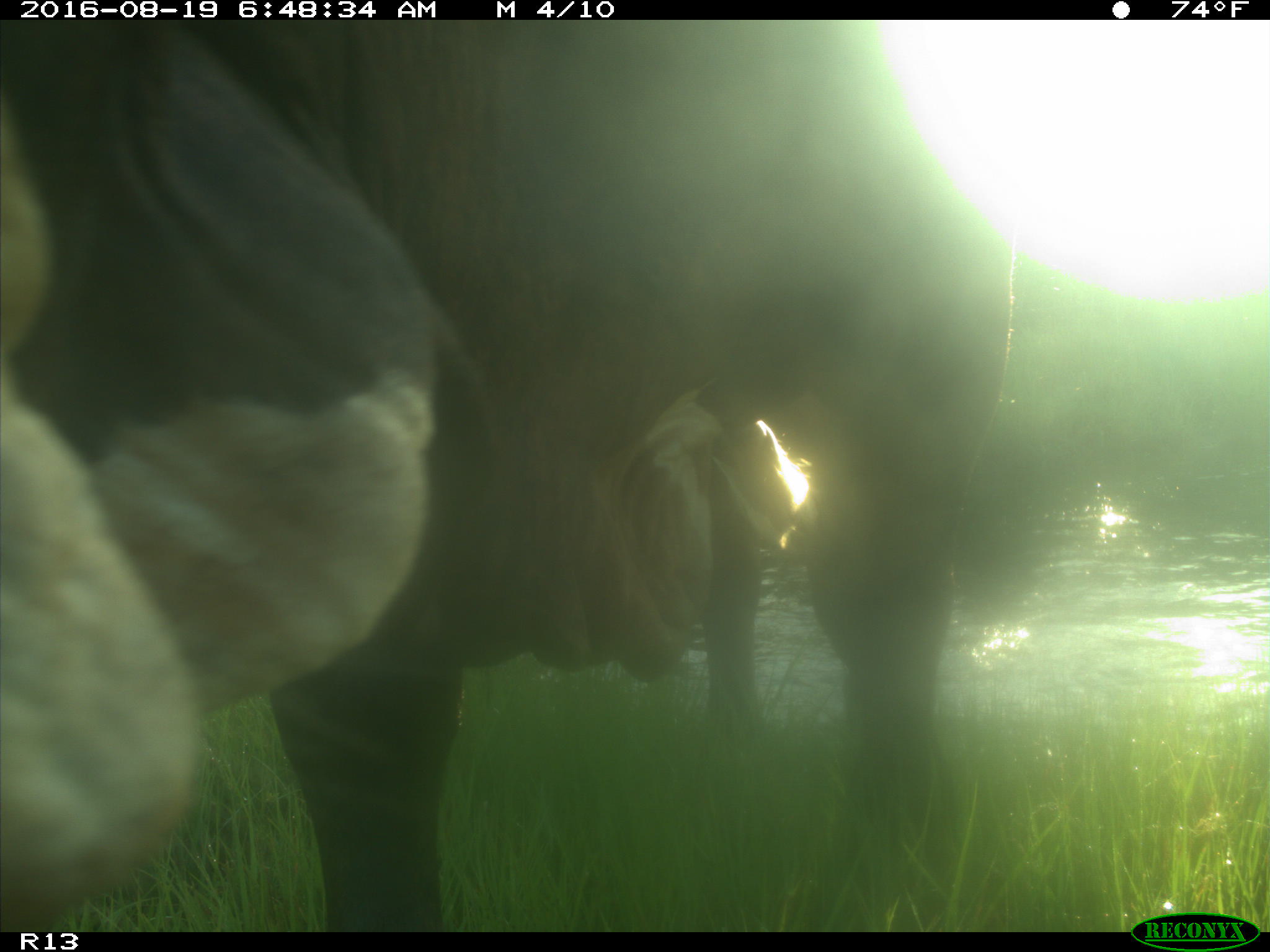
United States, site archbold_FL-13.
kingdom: Animalia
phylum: Chordata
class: Mammalia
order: Artiodactyla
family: Bovidae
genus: Bos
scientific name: Bos taurus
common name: domestic cow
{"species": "Bos taurus (domestic cow)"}